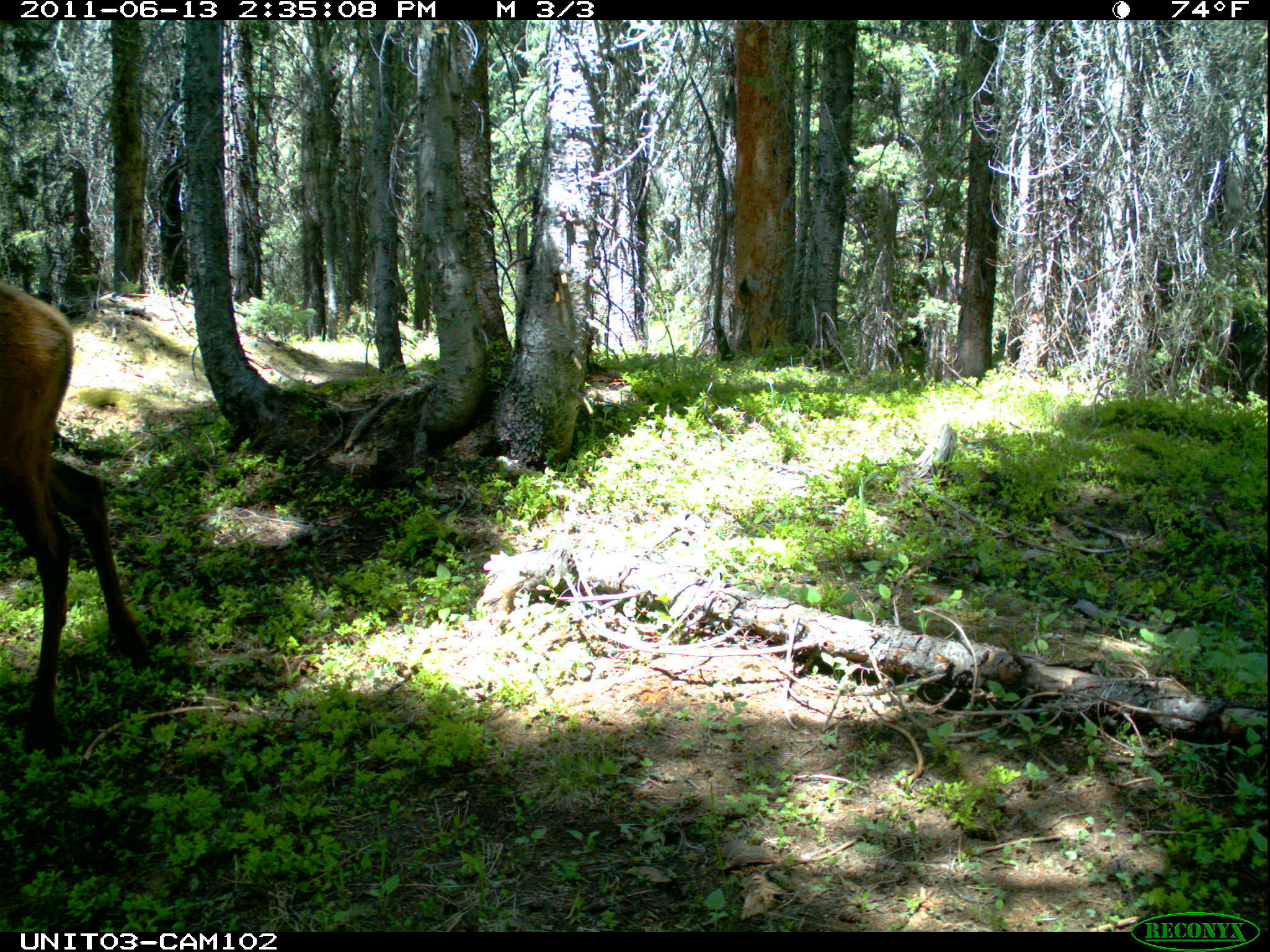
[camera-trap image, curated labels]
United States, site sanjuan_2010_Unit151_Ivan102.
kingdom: Animalia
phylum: Chordata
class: Mammalia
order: Artiodactyla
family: Cervidae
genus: Cervus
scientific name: Cervus elaphus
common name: red deer